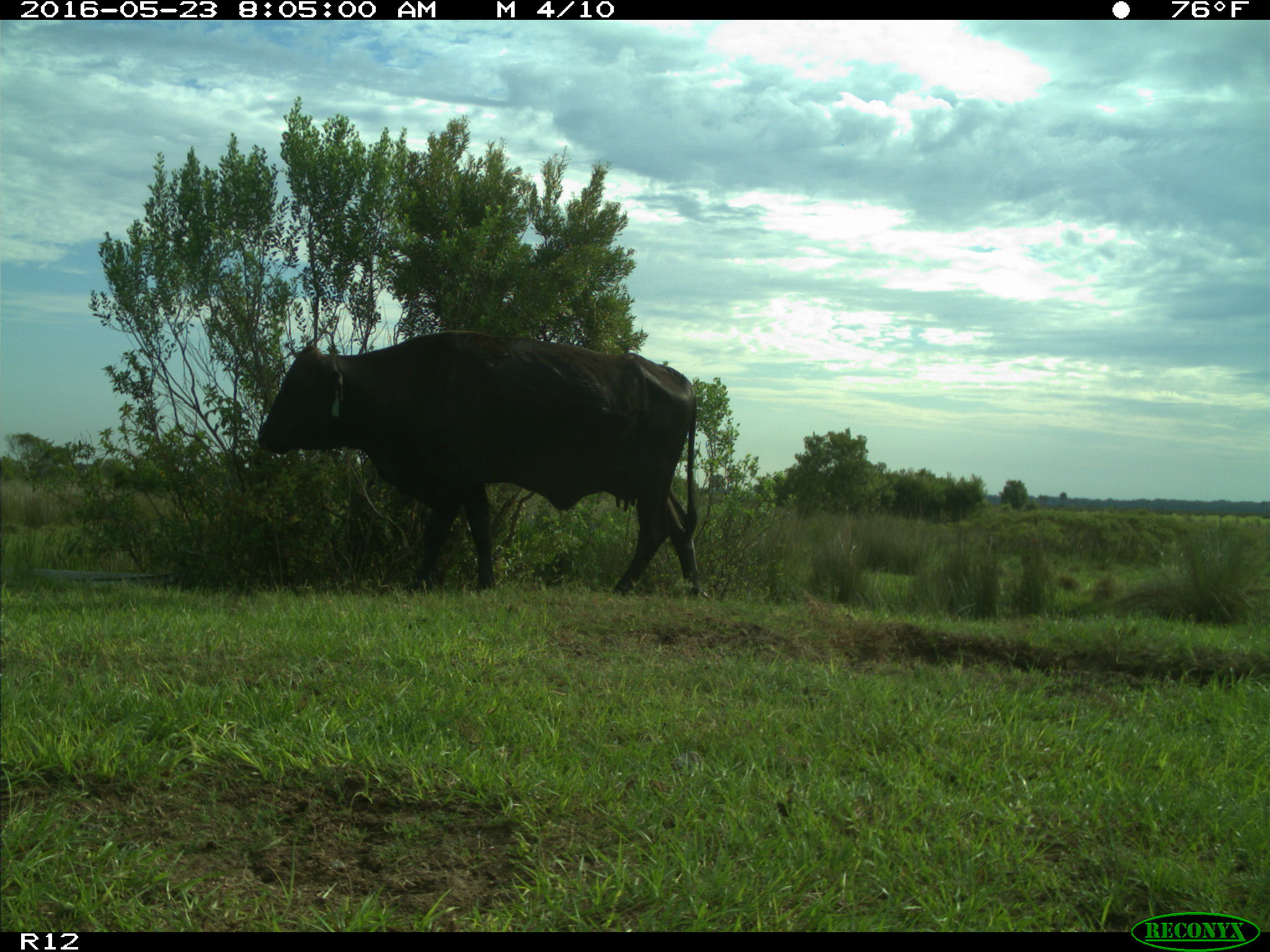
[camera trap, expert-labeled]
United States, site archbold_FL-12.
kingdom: Animalia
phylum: Chordata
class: Mammalia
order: Artiodactyla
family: Bovidae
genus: Bos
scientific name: Bos taurus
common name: domestic cow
Bos taurus (domestic cow).